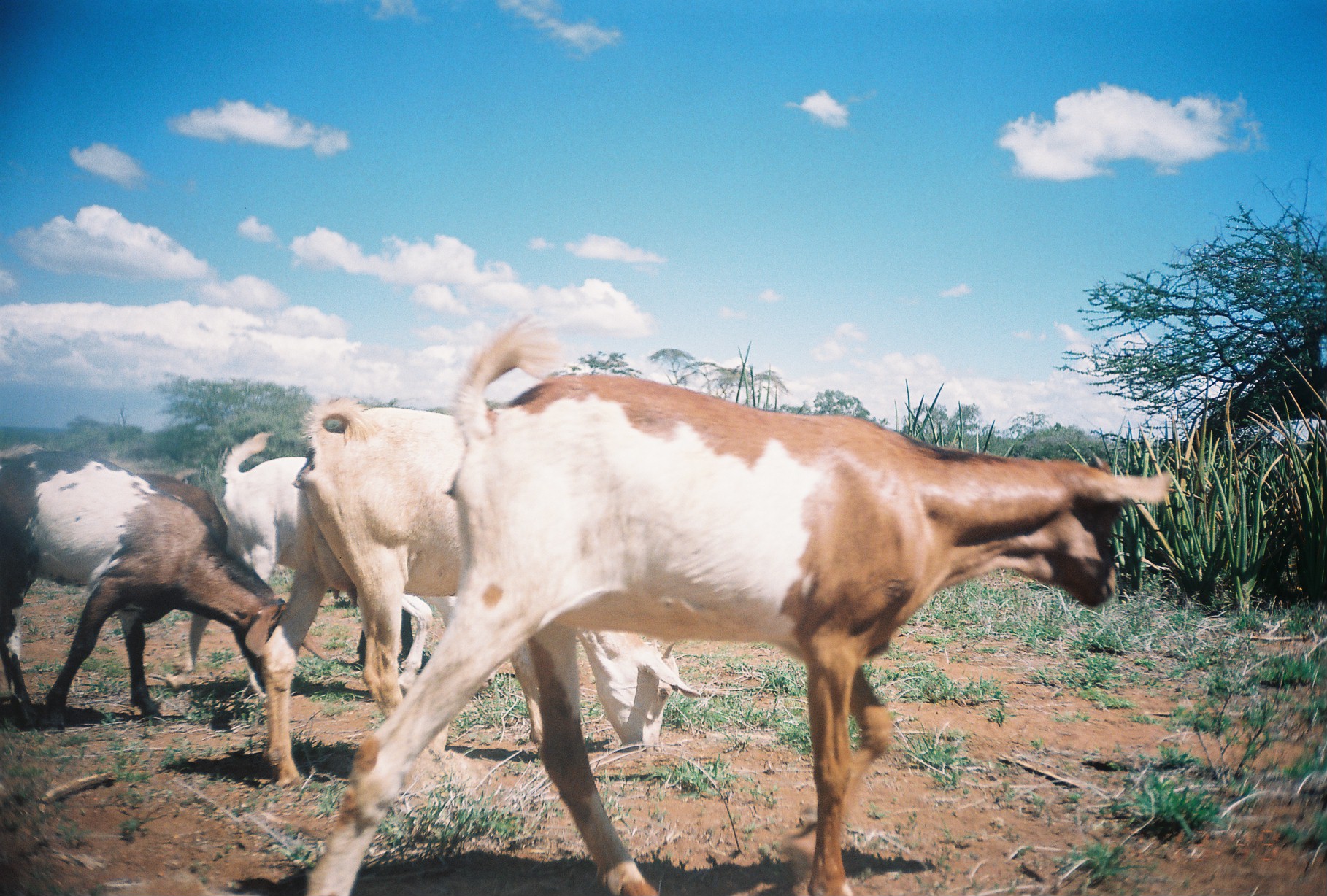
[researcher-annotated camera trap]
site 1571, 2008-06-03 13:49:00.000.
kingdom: Animalia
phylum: Chordata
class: Mammalia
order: Artiodactyla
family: Bovidae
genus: Capra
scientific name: Capra aegagrus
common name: wild goat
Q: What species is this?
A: Capra aegagrus (wild goat).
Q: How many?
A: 4.